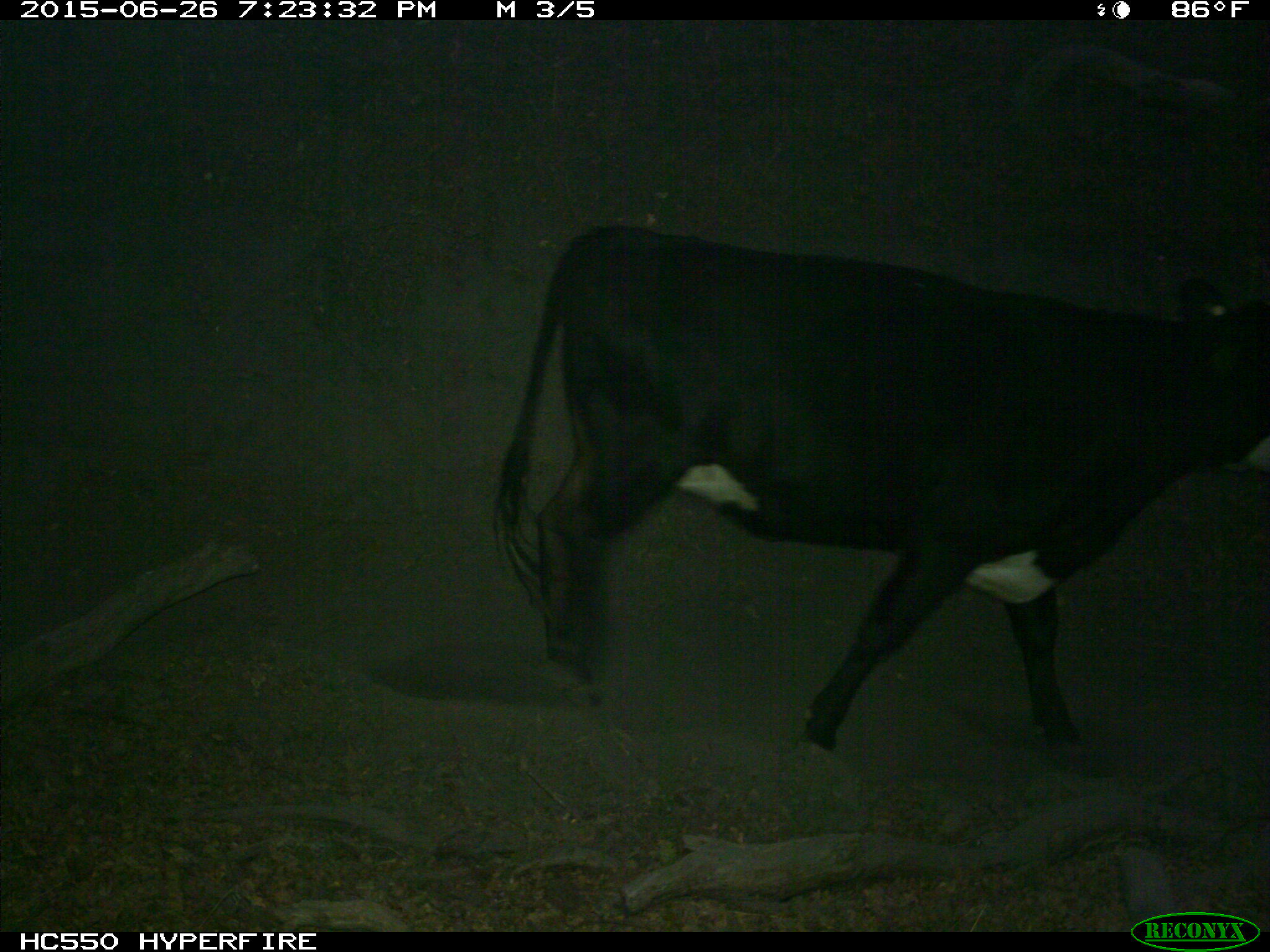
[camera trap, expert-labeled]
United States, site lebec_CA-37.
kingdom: Animalia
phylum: Chordata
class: Mammalia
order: Artiodactyla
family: Bovidae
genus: Bos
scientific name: Bos taurus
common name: domestic cow